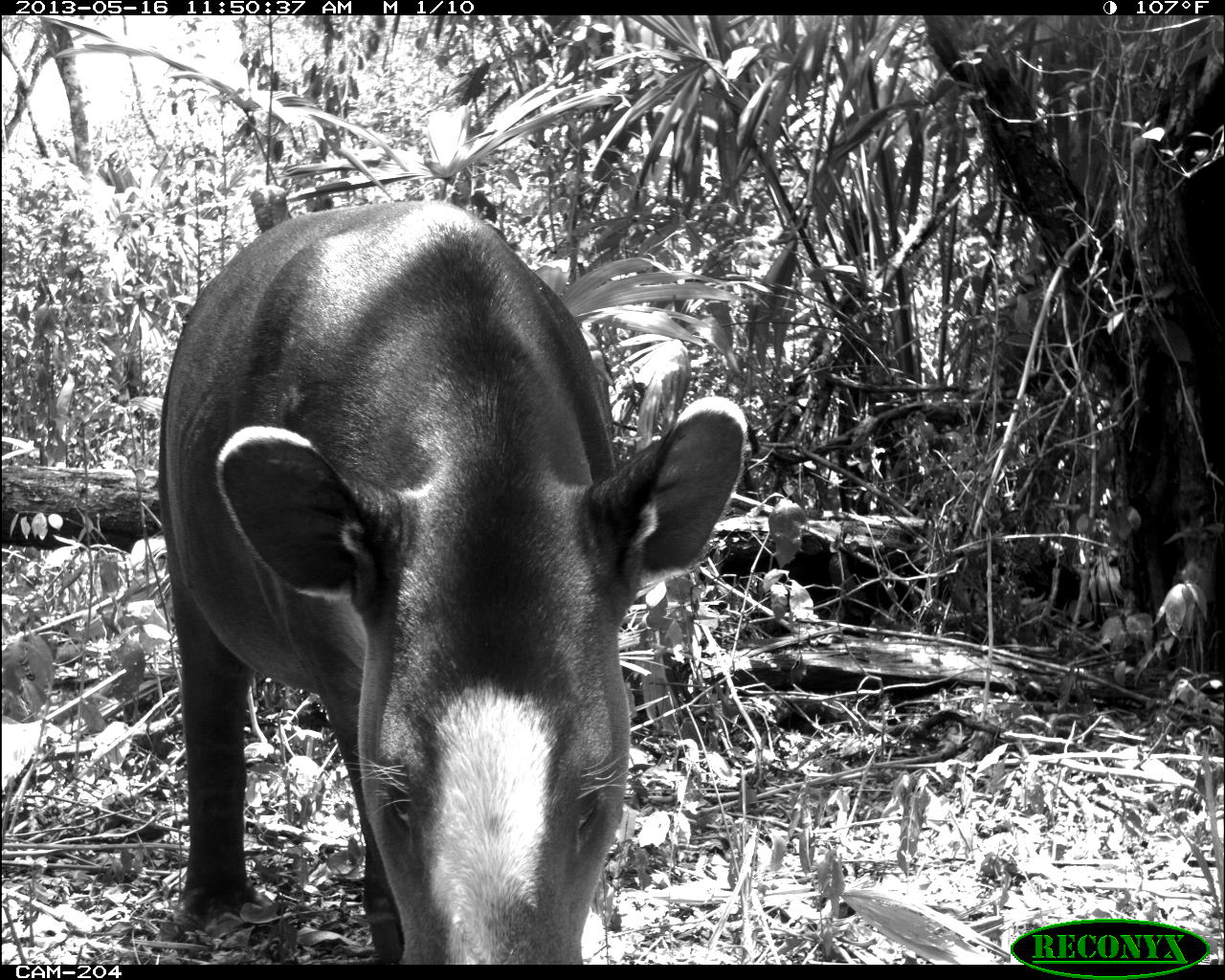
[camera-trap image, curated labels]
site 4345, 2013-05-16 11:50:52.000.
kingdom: Animalia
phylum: Chordata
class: Mammalia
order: Perissodactyla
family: Tapiridae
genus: Tapirus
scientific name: Tapirus bairdii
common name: baird's tapir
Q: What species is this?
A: Tapirus bairdii (baird's tapir).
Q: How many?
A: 1.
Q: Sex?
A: Female.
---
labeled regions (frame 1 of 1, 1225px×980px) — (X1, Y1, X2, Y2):
tapirus bairdii: (155, 197, 748, 964)